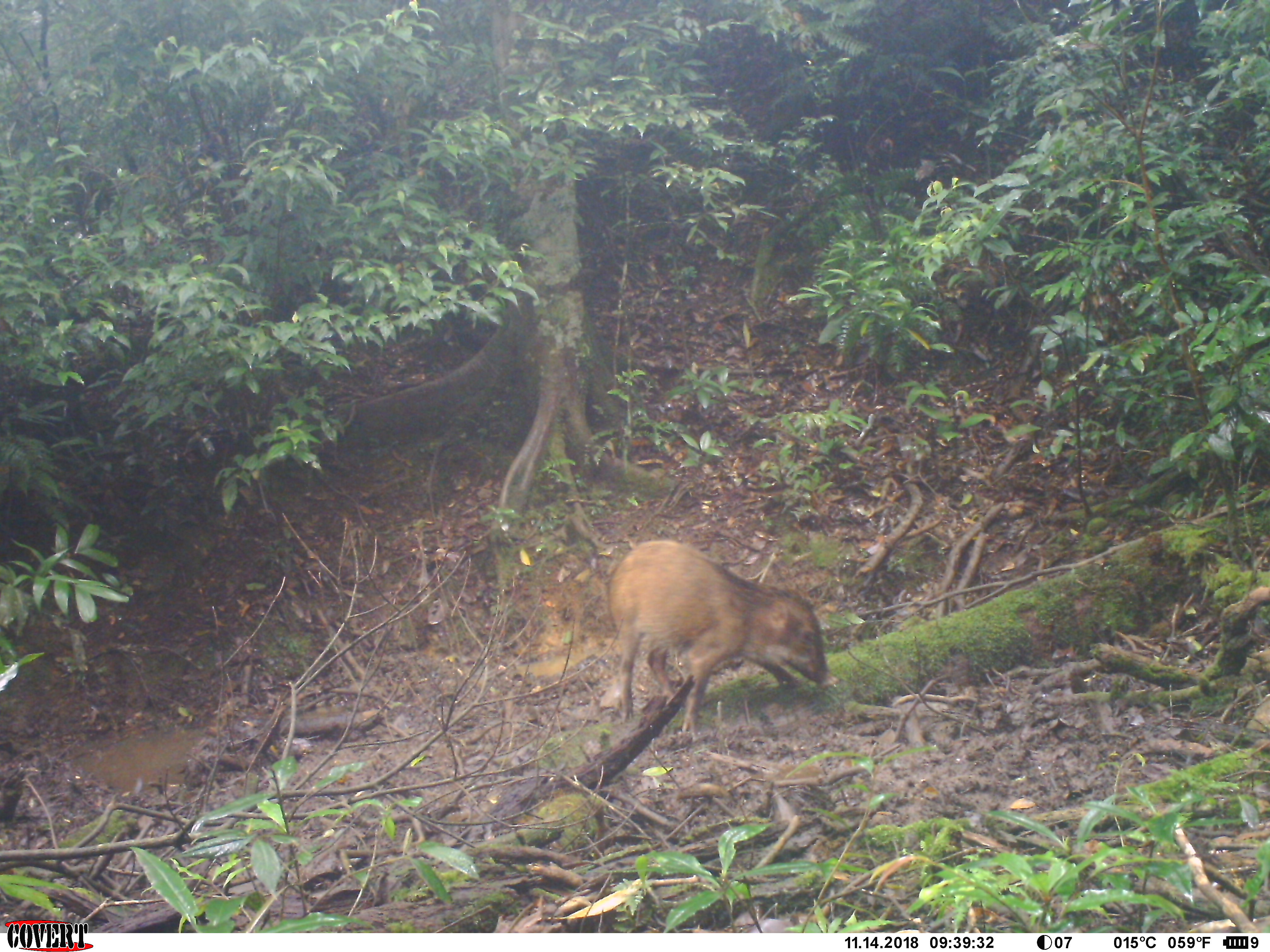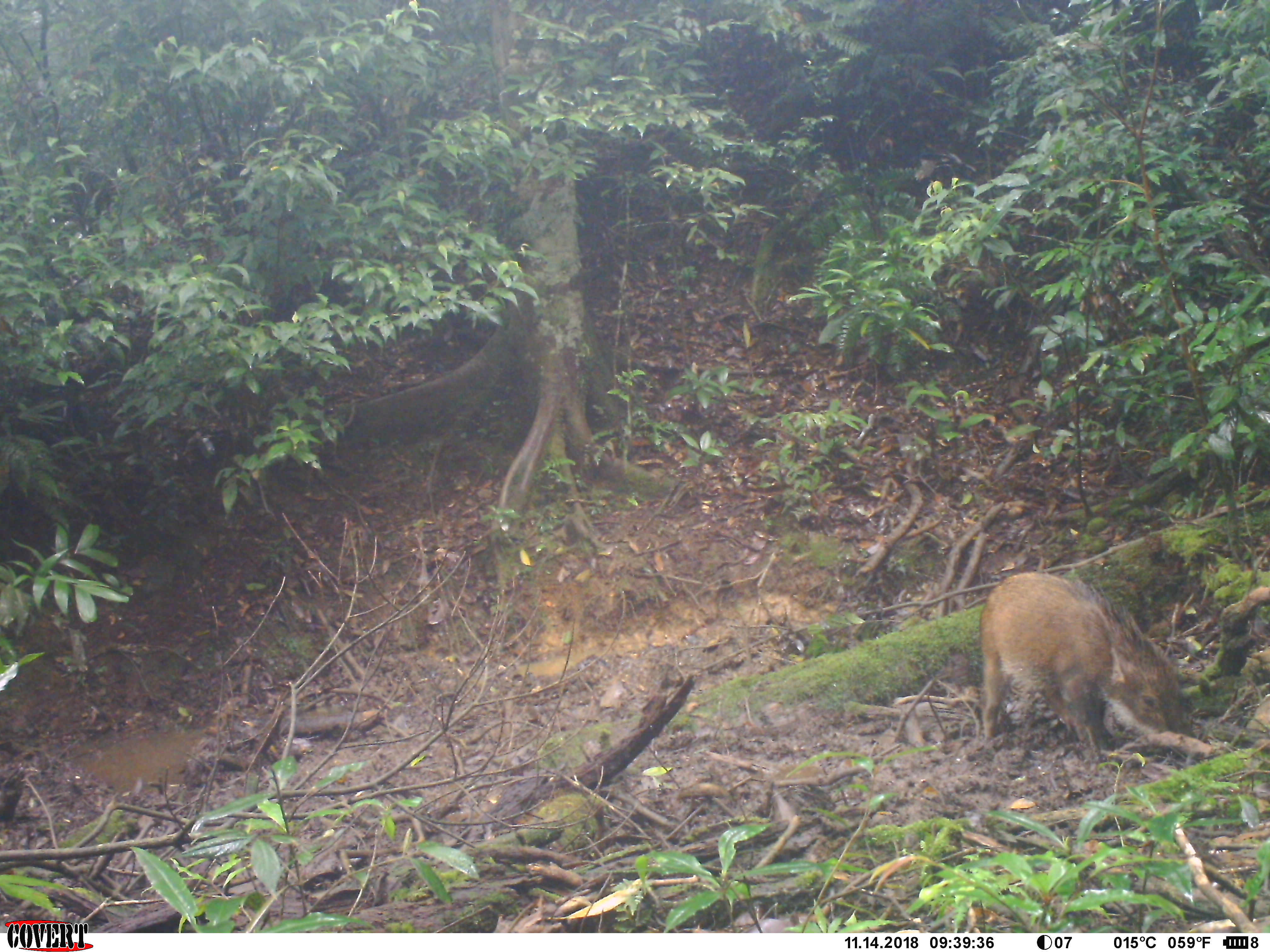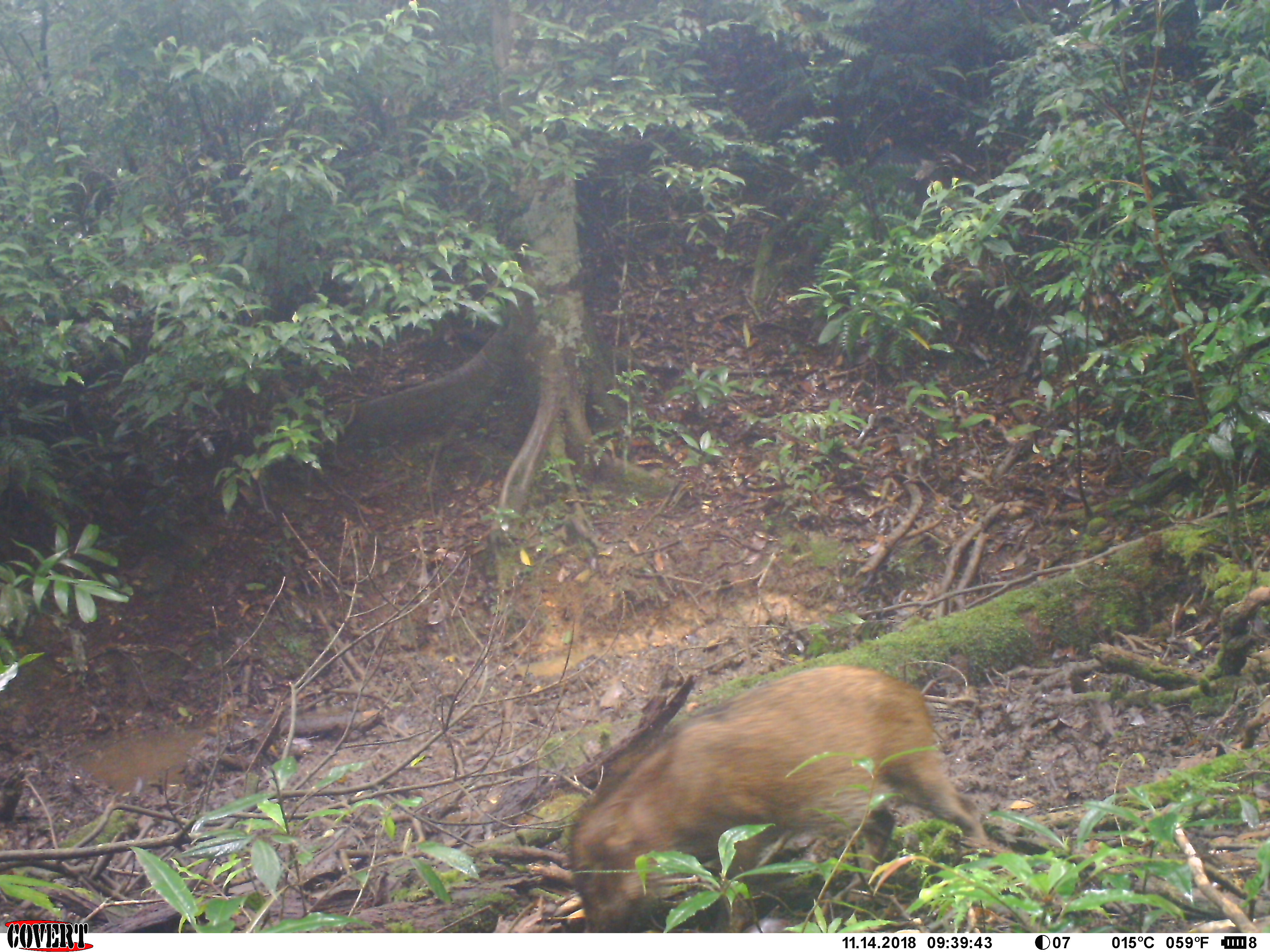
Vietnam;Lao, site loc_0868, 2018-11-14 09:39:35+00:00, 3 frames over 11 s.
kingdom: Animalia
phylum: Chordata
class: Mammalia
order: Artiodactyla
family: Suidae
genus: Sus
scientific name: Sus scrofa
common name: eurasian wild pig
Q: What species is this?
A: Eurasian wild pig (Sus scrofa).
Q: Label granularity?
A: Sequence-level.